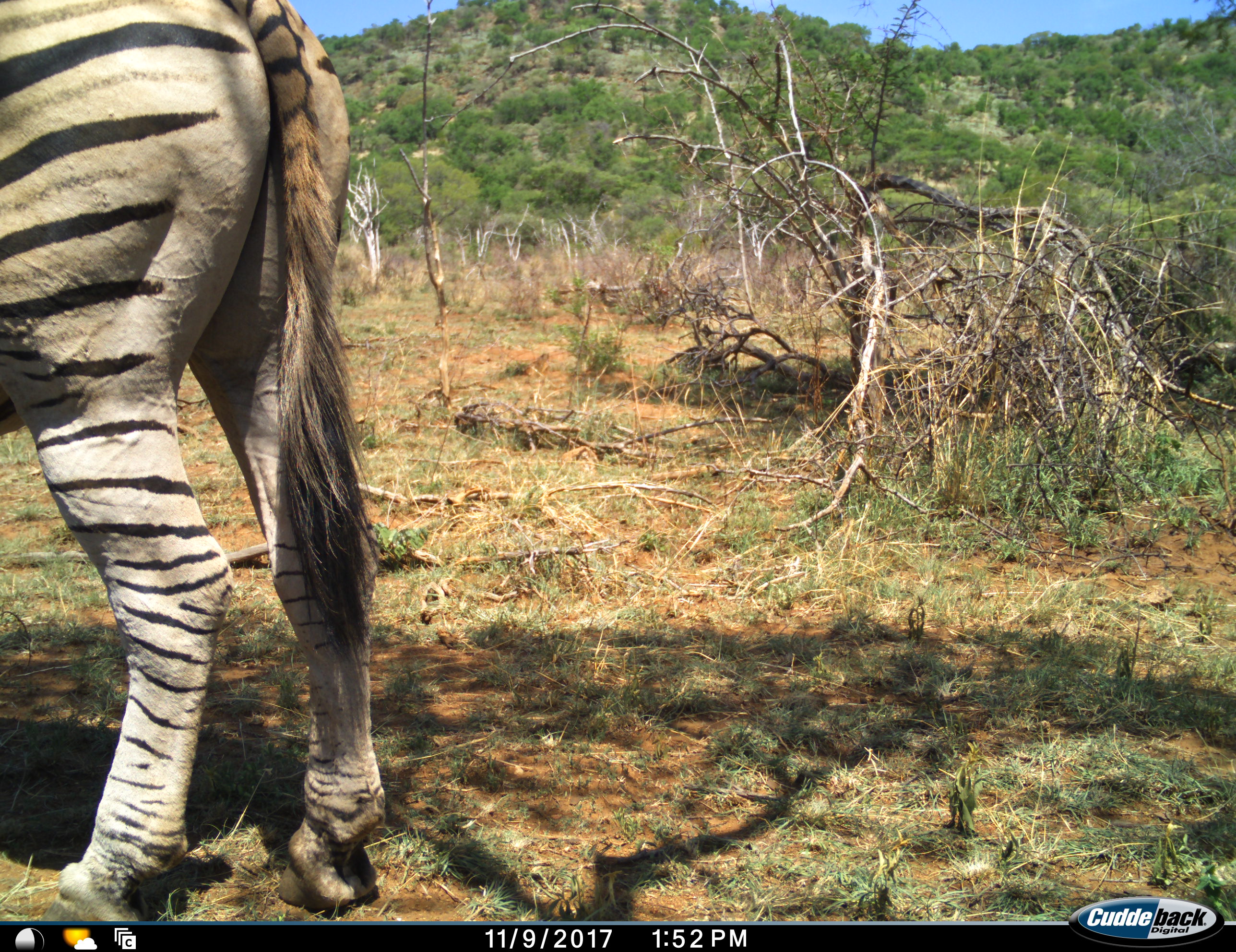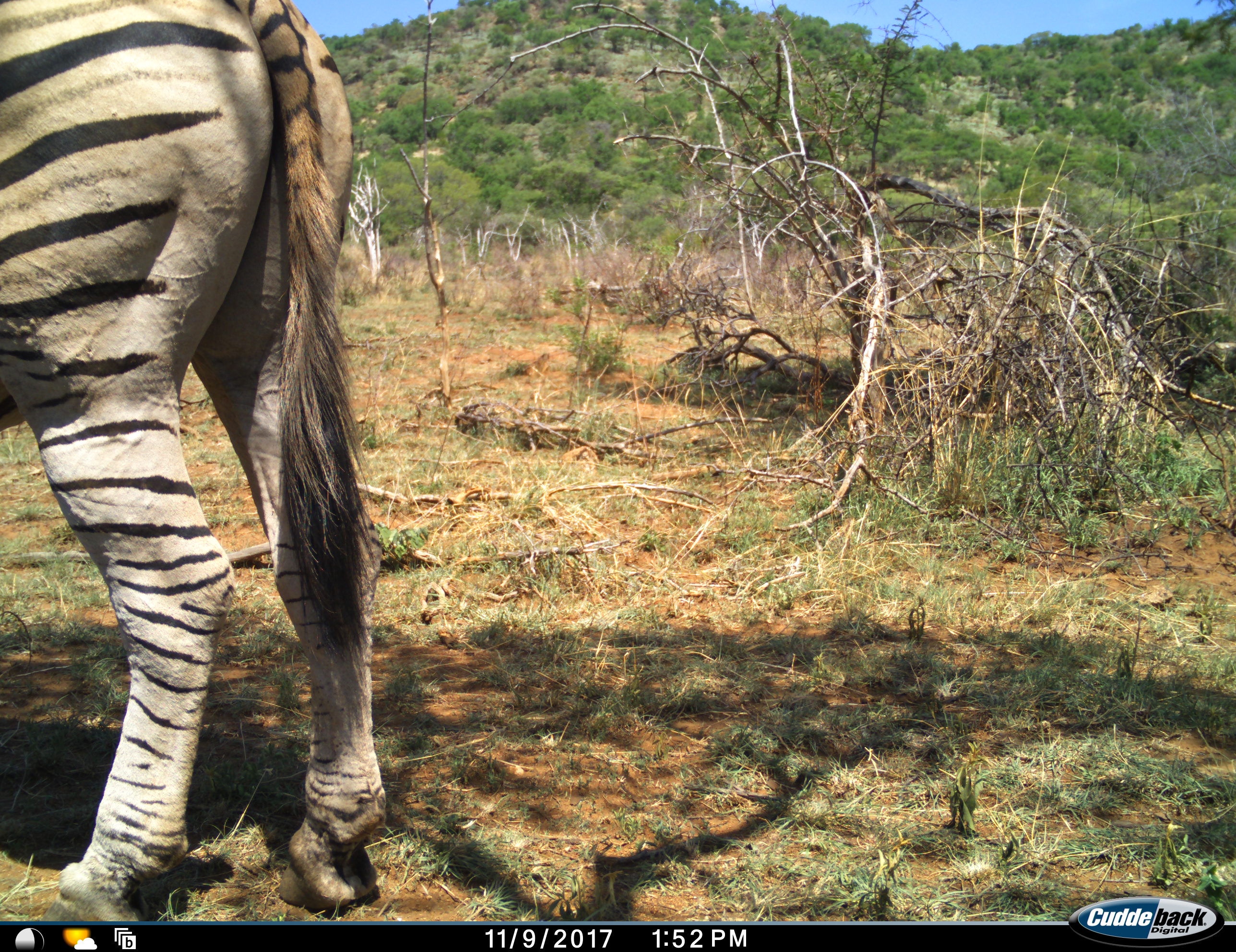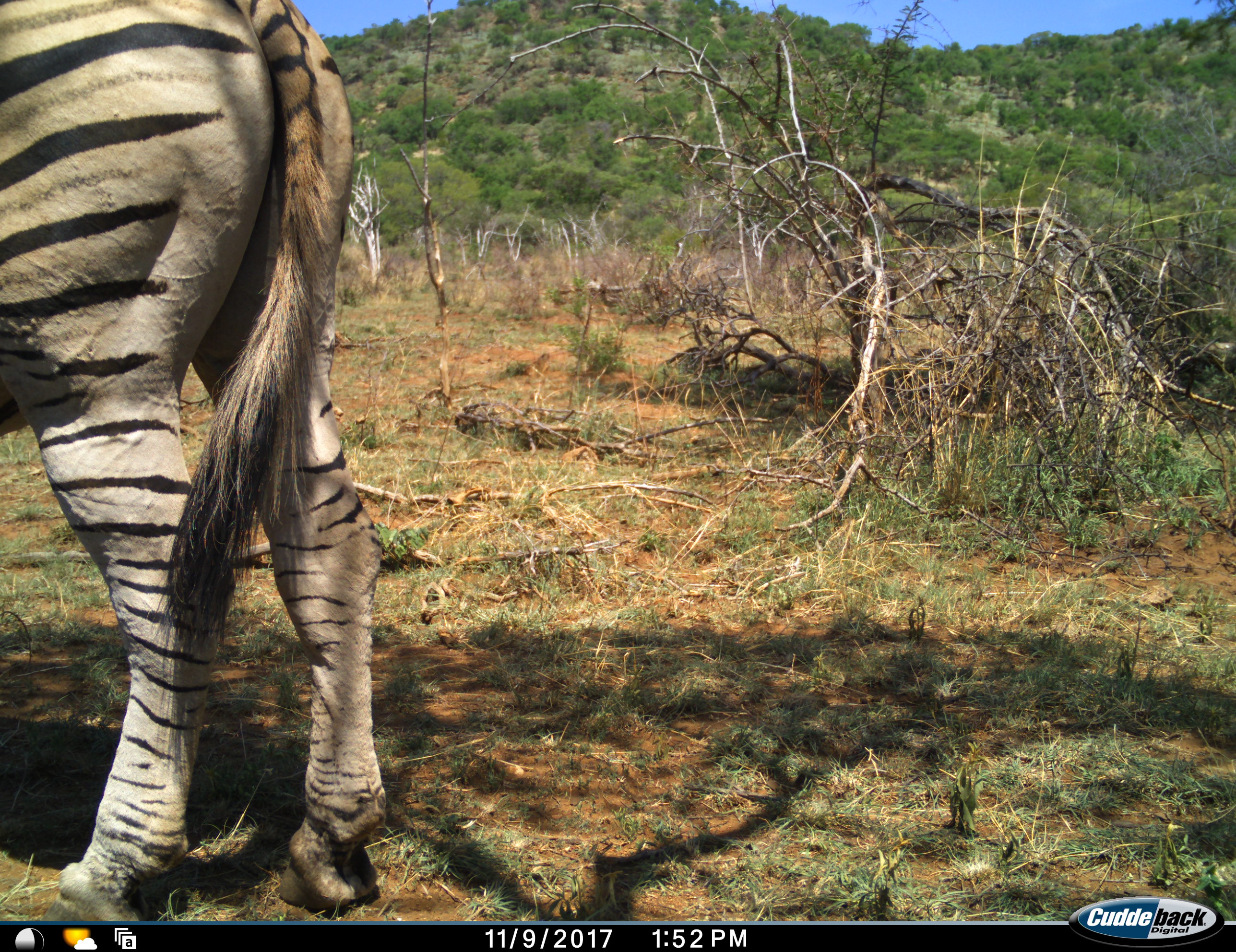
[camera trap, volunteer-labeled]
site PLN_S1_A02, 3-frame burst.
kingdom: Animalia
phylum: Chordata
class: Mammalia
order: Perissodactyla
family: Equidae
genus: Equus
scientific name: Equus quagga burchellii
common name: burchell's zebra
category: zebraburchells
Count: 1.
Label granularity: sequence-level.